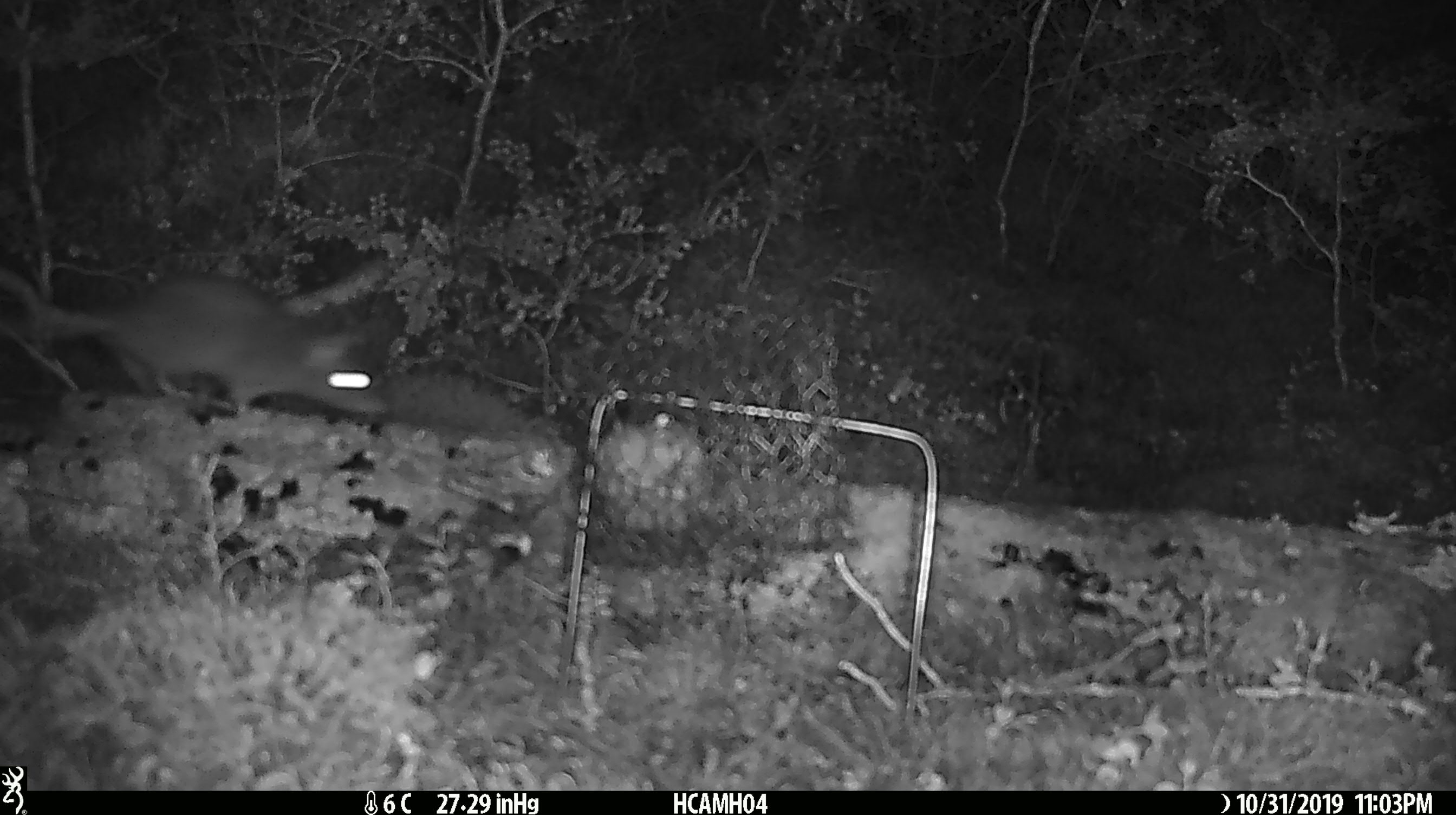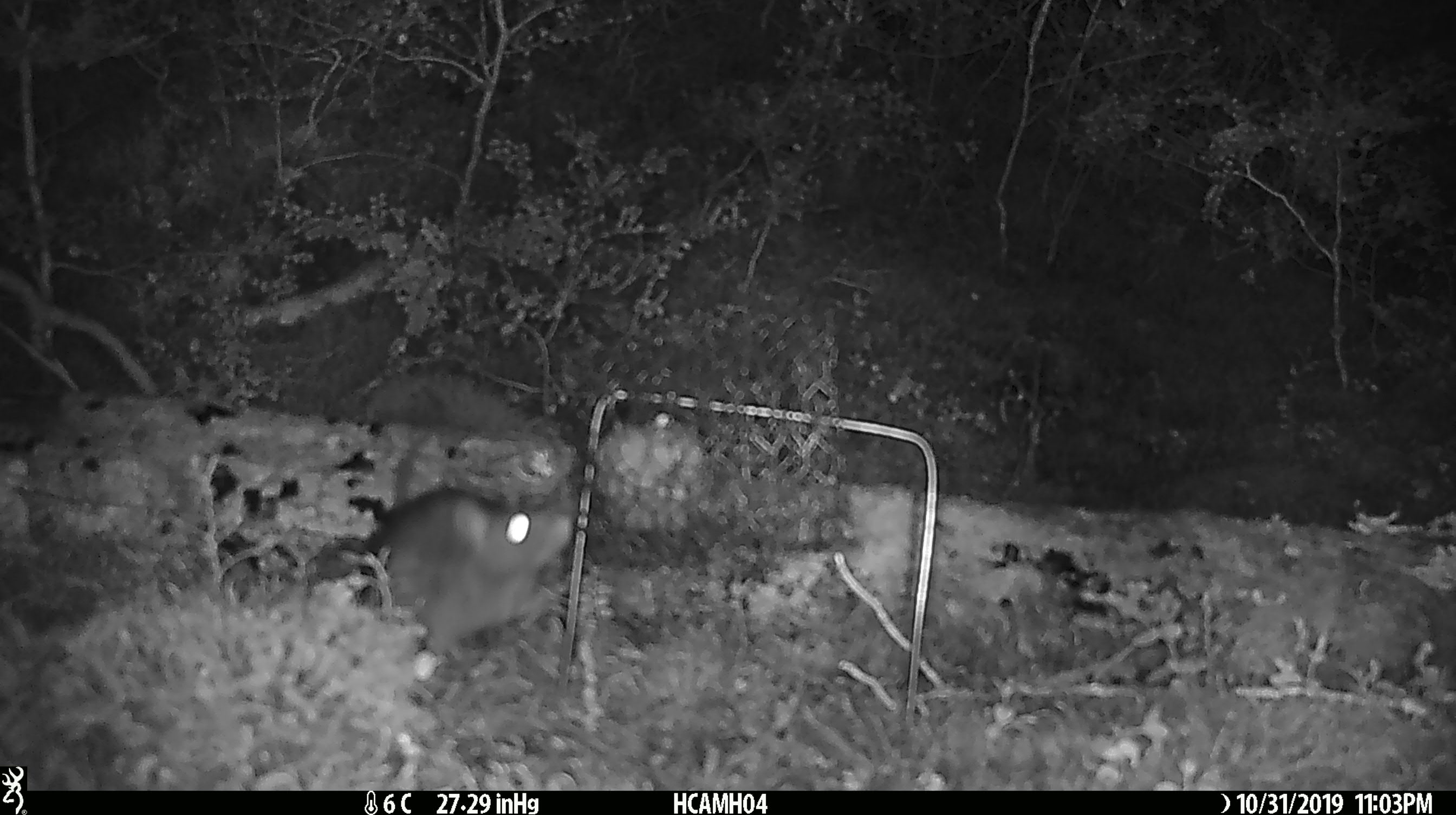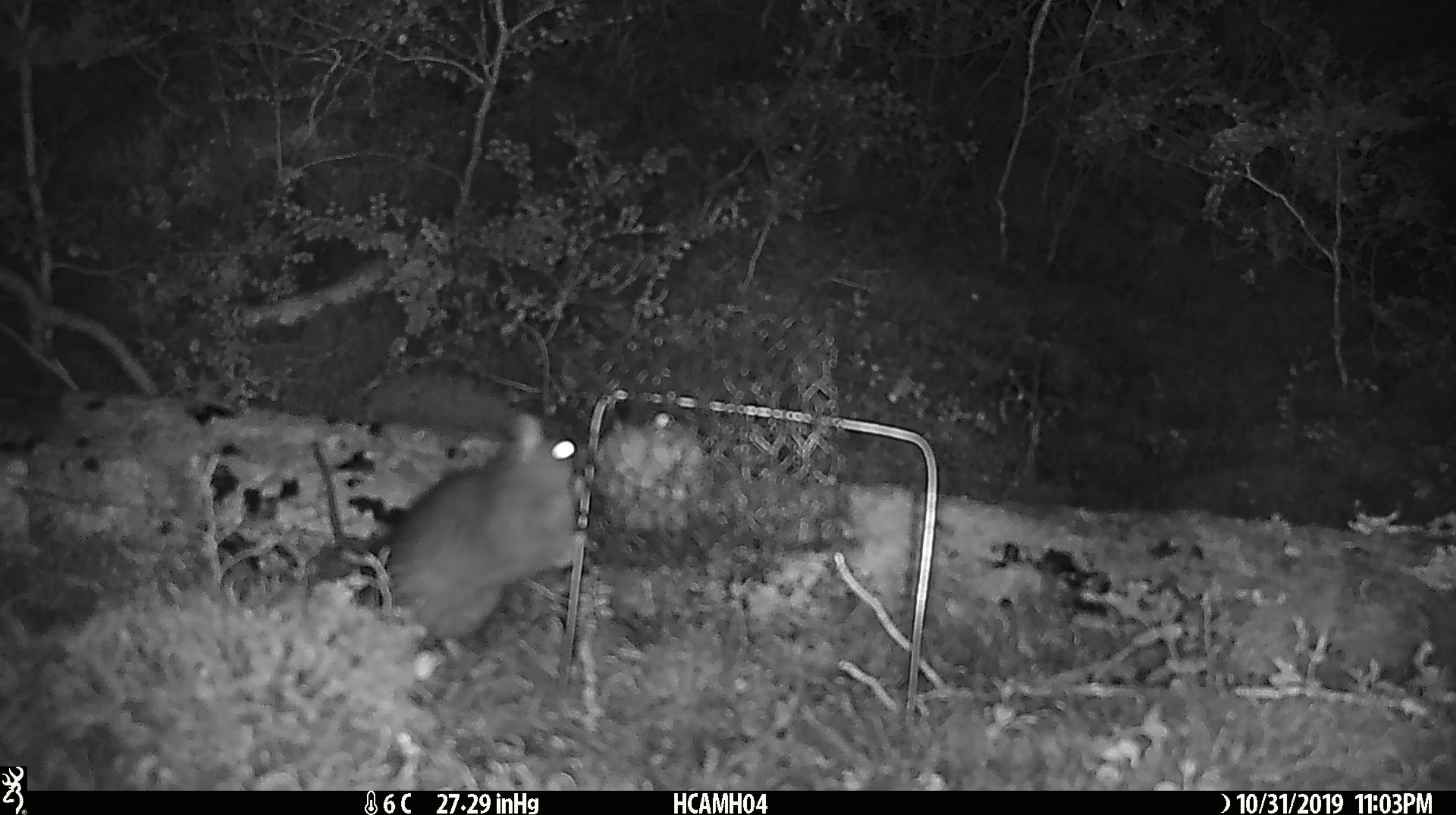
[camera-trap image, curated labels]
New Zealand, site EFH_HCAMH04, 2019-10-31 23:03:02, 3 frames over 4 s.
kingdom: Animalia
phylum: Chordata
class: Mammalia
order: Rodentia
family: Muridae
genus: Rattus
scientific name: Rattus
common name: rat